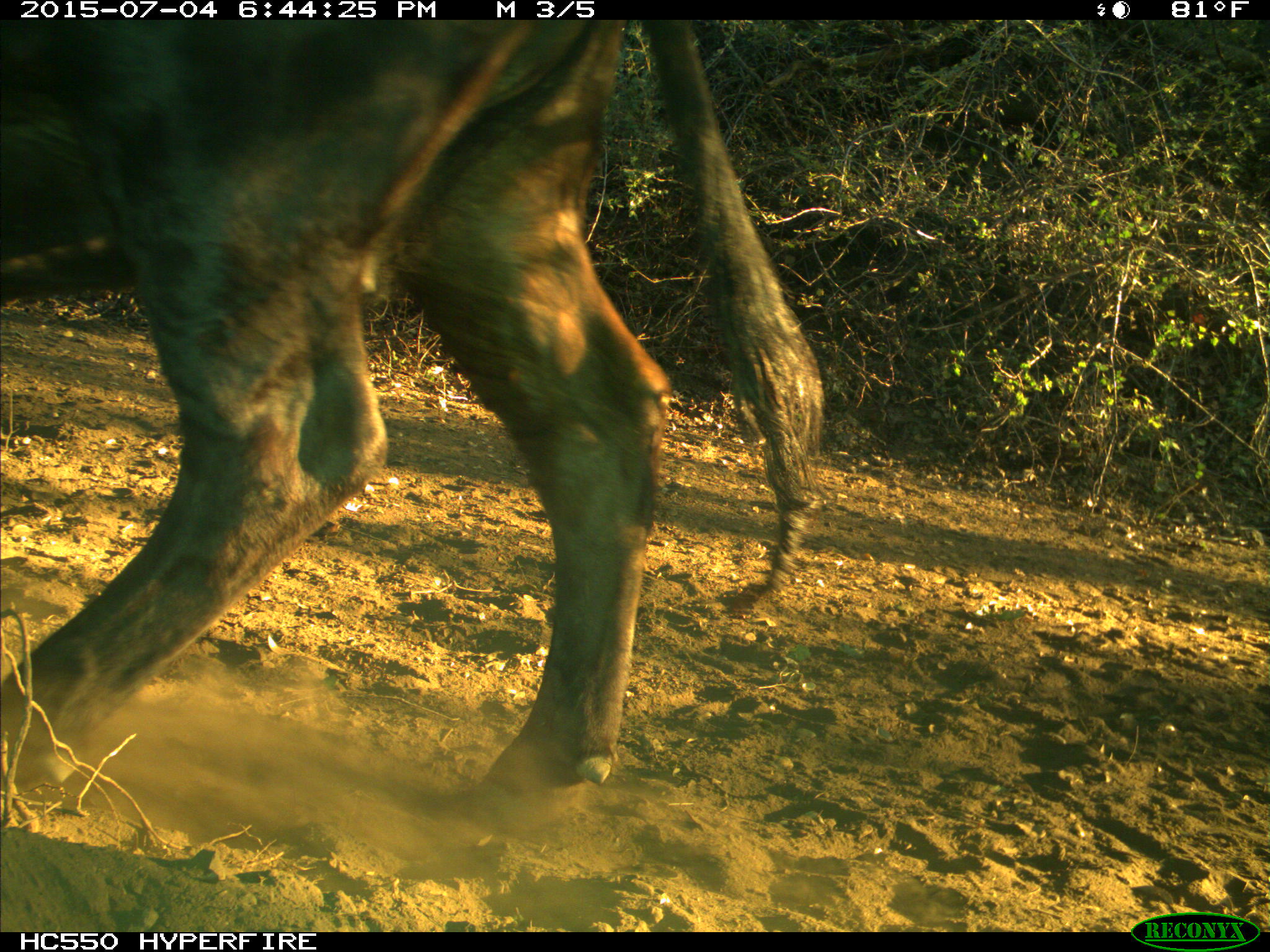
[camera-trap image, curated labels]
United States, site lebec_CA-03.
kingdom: Animalia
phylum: Chordata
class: Mammalia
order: Artiodactyla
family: Bovidae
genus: Bos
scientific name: Bos taurus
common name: domestic cow